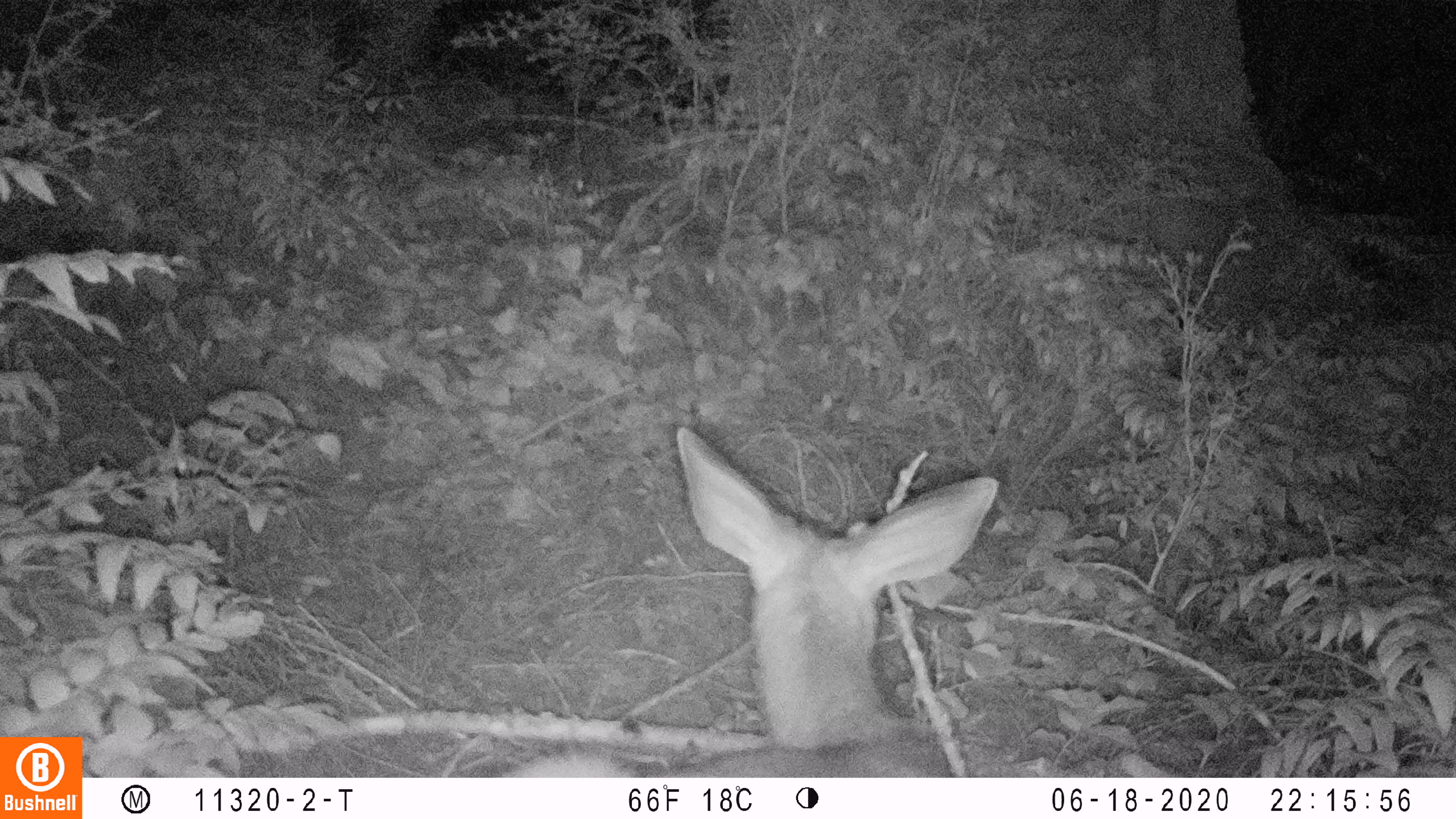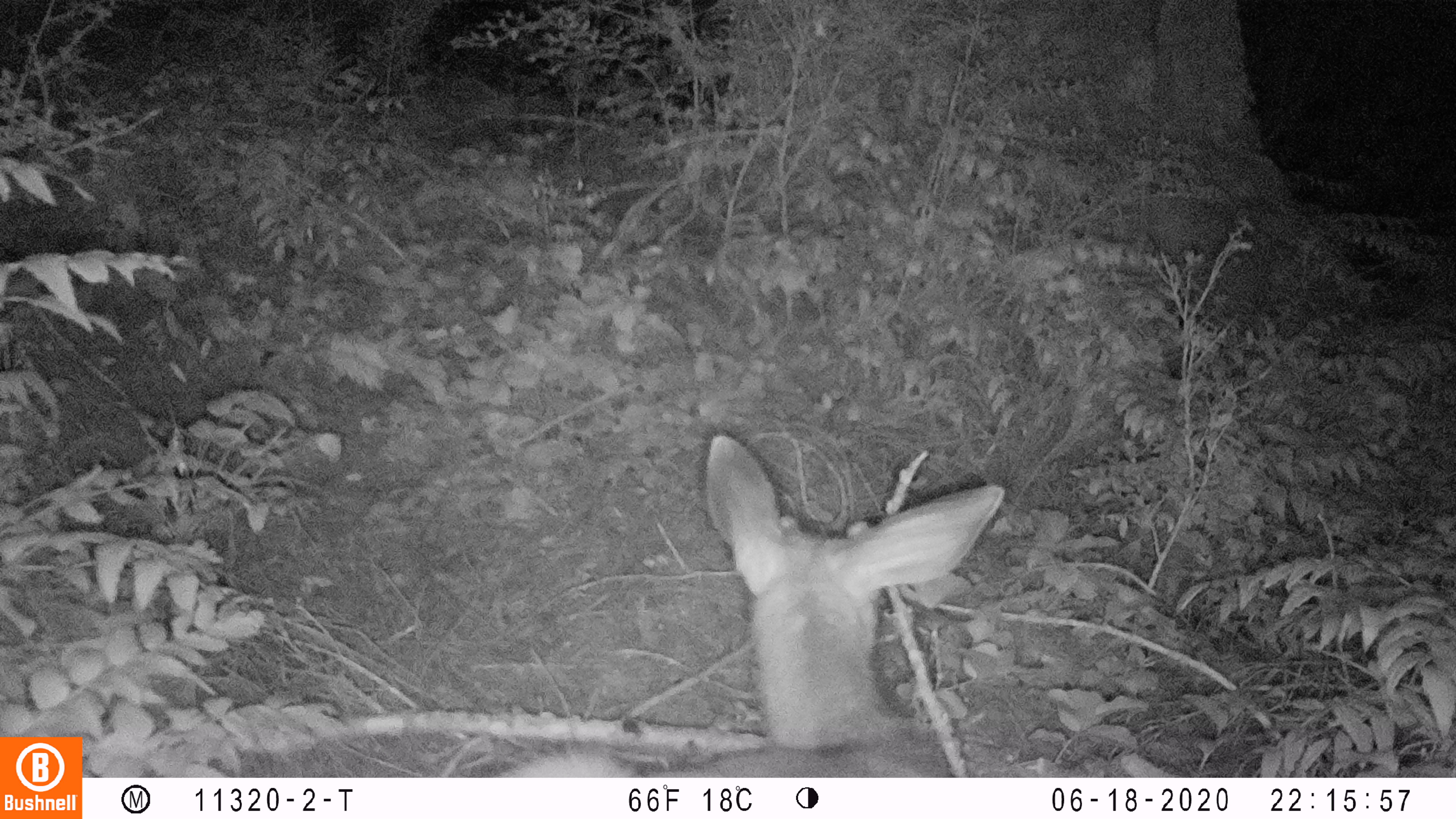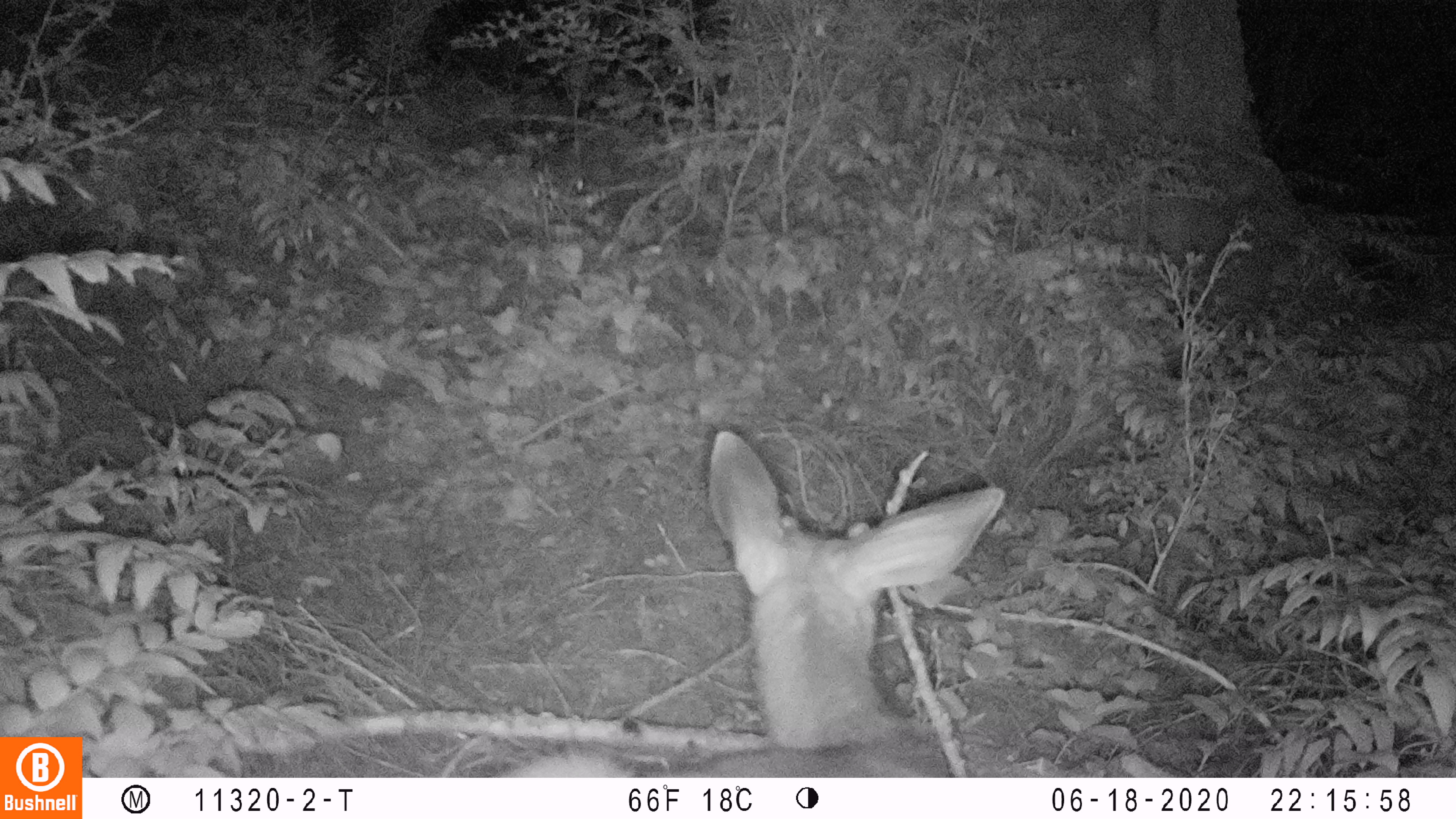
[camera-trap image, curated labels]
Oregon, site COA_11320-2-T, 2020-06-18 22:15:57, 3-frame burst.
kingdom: Animalia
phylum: Chordata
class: Mammalia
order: Artiodactyla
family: Cervidae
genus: Odocoileus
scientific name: Odocoileus hemionus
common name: black-tailed deer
Black-tailed deer (Odocoileus hemionus).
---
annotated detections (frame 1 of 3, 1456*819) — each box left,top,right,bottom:
black-tailed deer: 508,423,1015,774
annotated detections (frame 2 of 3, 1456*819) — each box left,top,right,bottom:
black-tailed deer: 501,414,1011,772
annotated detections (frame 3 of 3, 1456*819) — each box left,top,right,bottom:
black-tailed deer: 508,412,1013,770